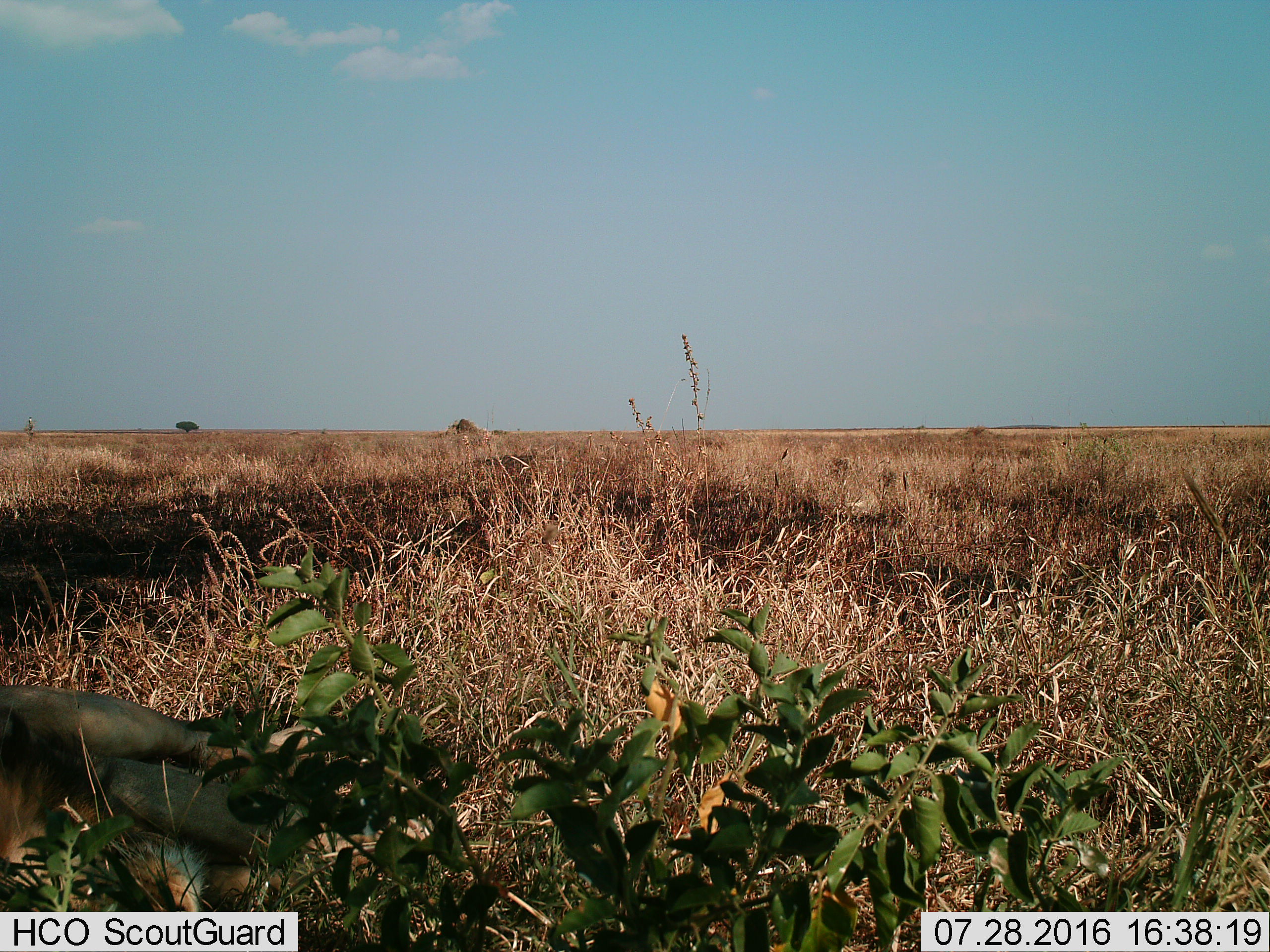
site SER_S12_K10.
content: unidentified animal